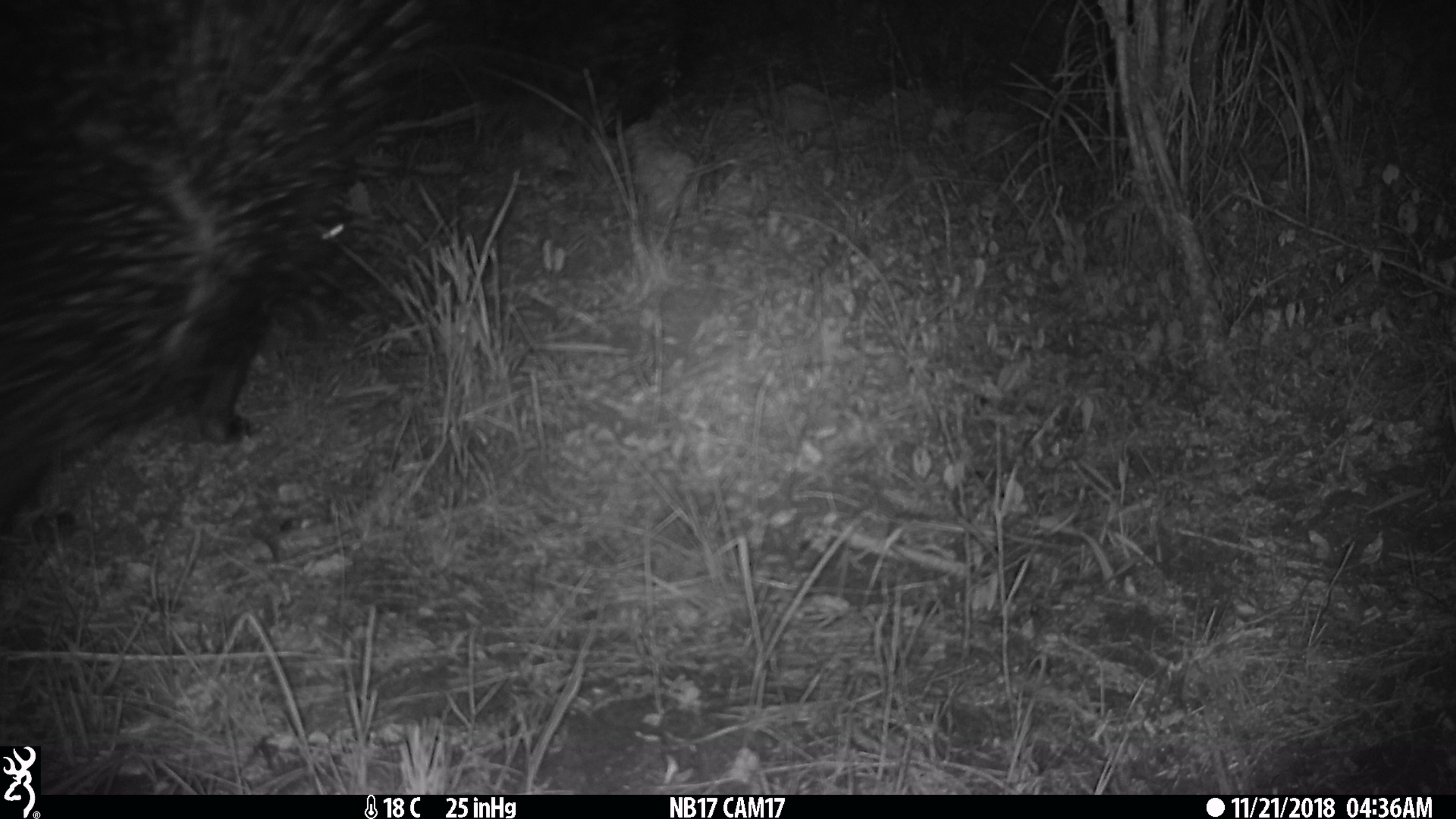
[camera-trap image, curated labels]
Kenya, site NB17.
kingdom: Animalia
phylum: Chordata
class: Mammalia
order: Rodentia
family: Hystricidae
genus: Hystrix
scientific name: Hystrix africaeaustralis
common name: porcupine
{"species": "porcupine (Hystrix africaeaustralis)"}